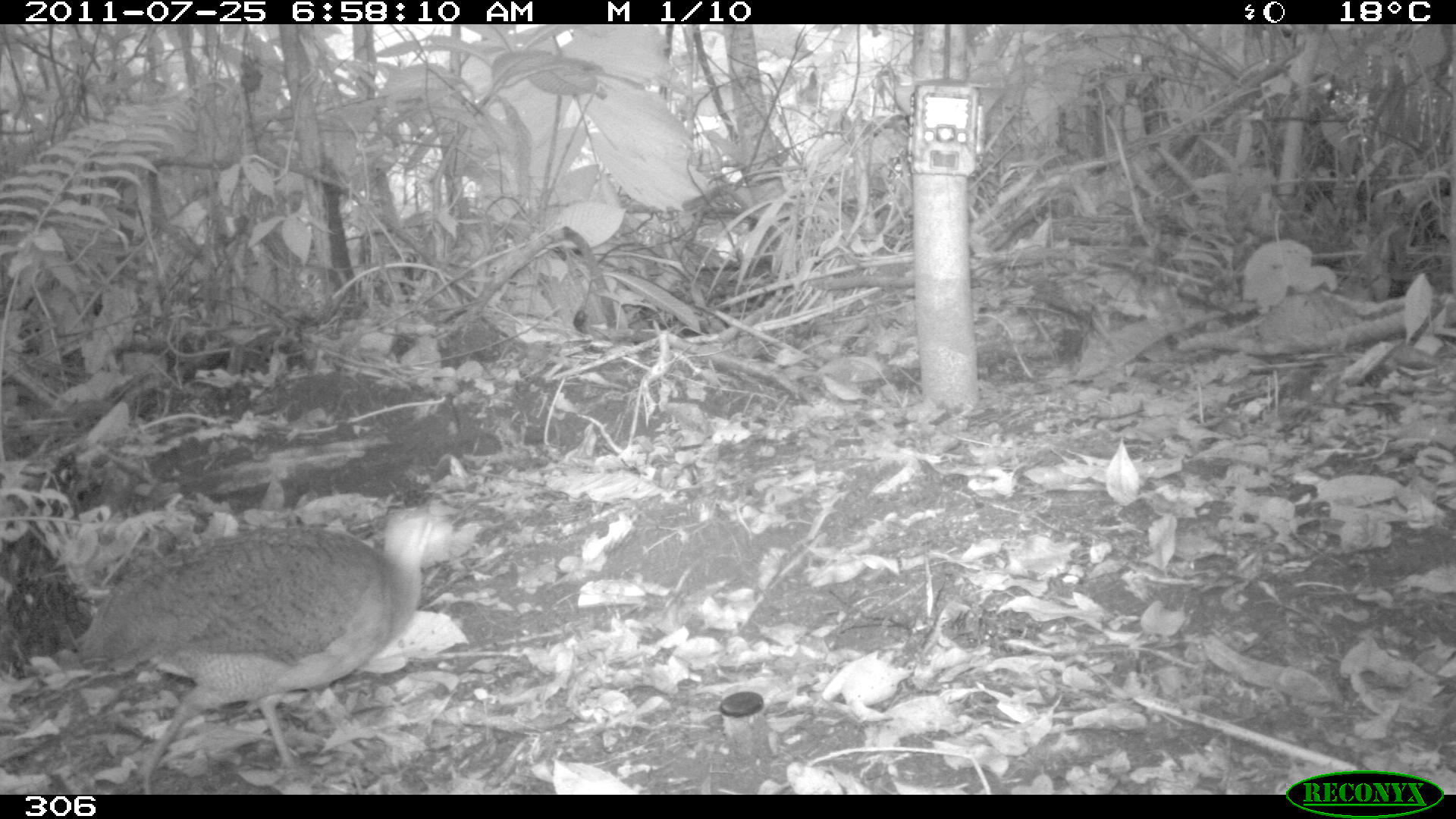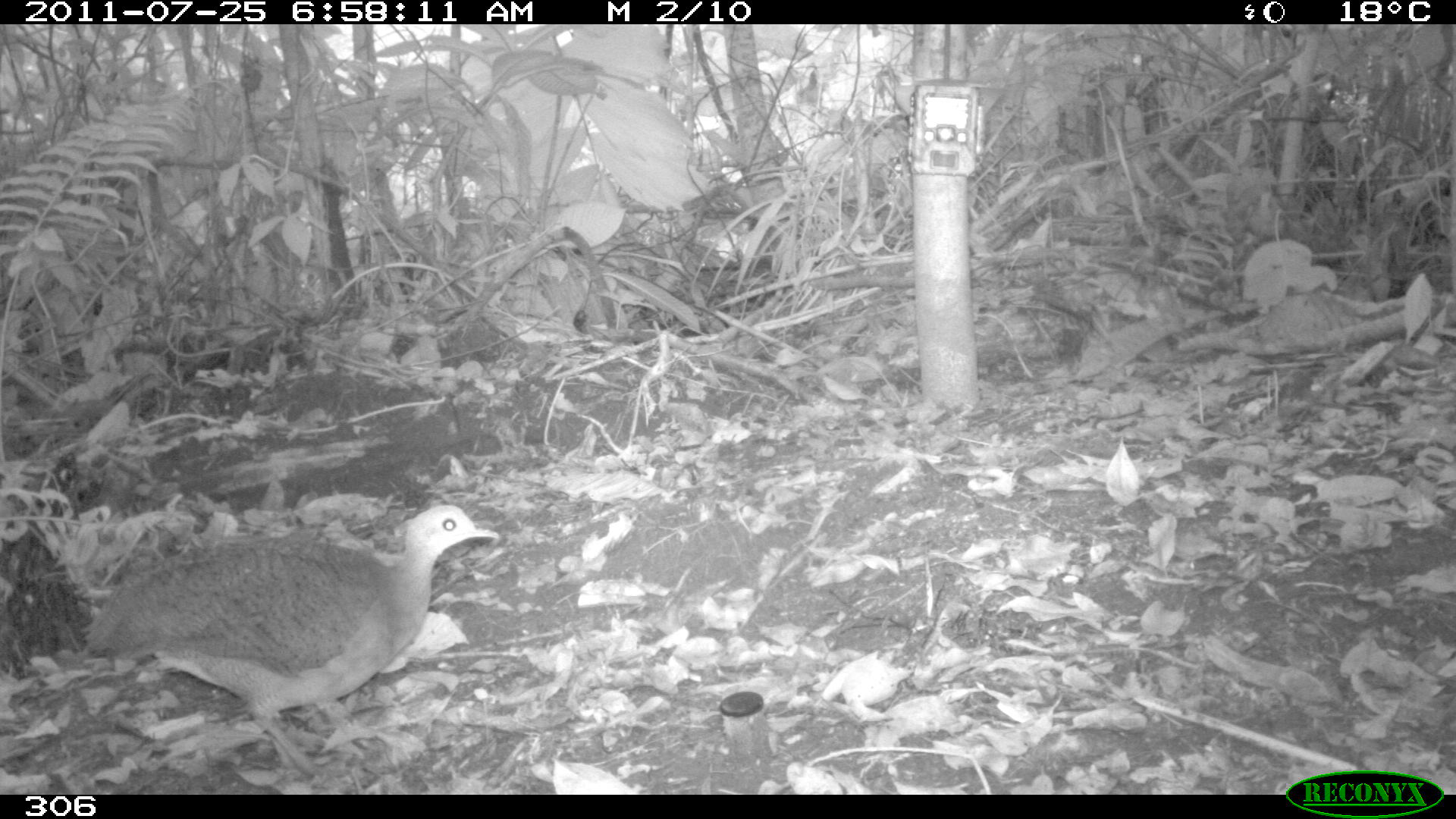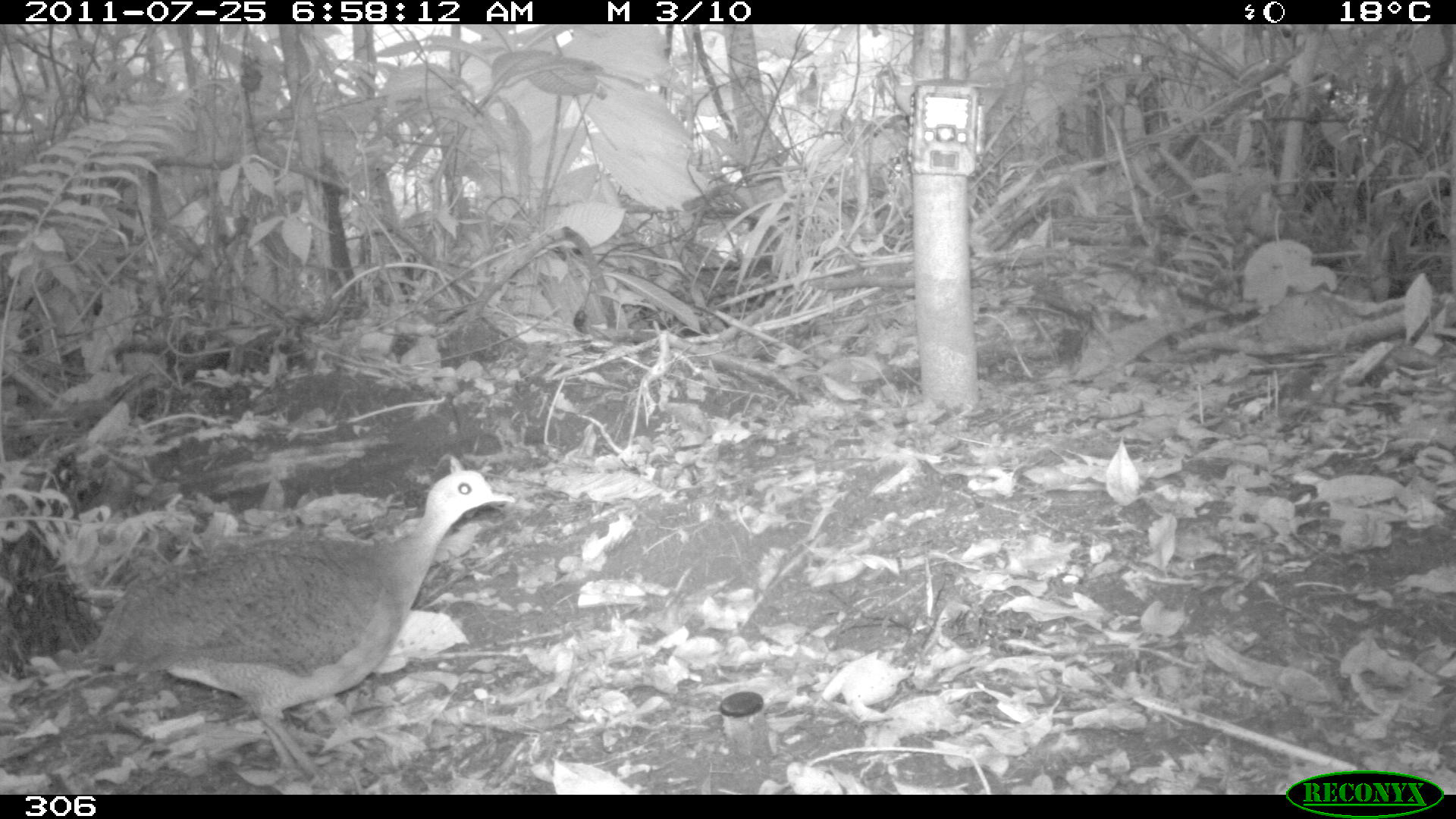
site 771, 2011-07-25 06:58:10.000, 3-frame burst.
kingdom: Animalia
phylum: Chordata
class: Aves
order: Galliformes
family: Phasianidae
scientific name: Phasianidae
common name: quails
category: quail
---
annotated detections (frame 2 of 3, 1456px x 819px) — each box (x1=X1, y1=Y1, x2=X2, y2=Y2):
quail: (x1=81, y1=502, x2=509, y2=780)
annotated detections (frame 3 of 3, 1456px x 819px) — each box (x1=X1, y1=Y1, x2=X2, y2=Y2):
quail: (x1=82, y1=466, x2=518, y2=786)